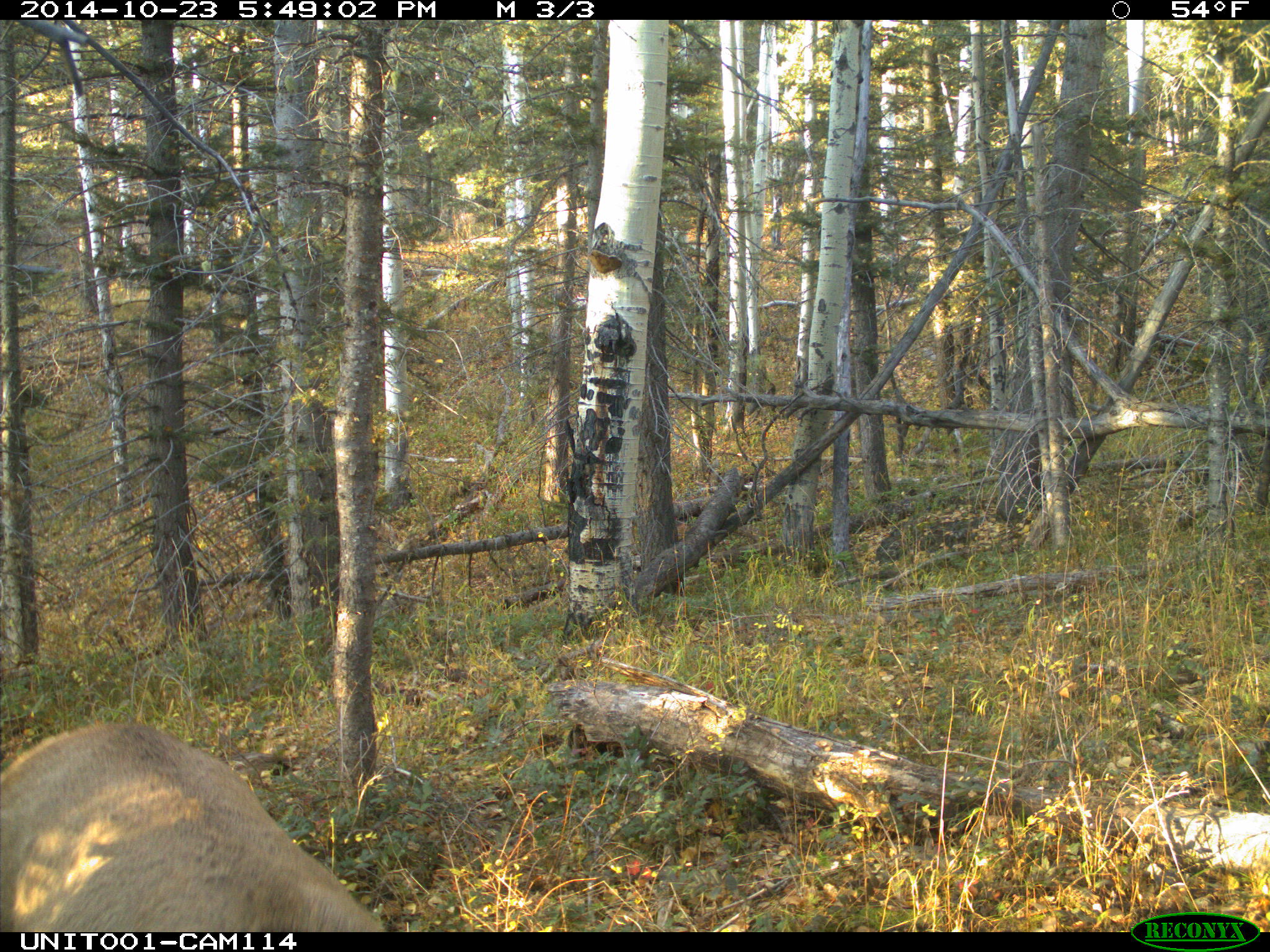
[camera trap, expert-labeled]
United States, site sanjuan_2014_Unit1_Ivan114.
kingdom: Animalia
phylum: Chordata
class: Mammalia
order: Artiodactyla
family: Cervidae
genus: Cervus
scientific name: Cervus elaphus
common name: red deer